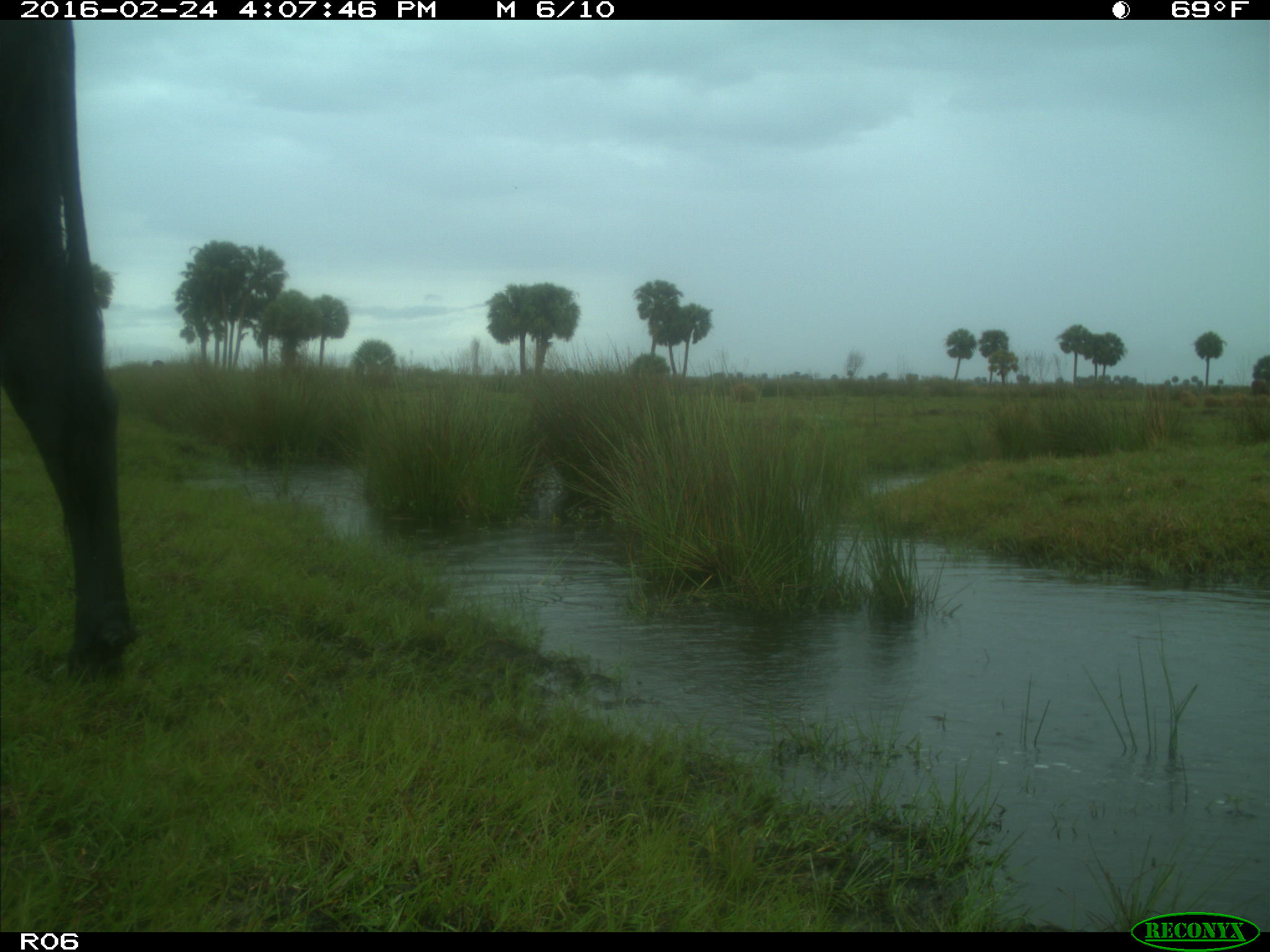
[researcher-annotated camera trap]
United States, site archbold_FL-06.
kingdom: Animalia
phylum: Chordata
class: Mammalia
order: Artiodactyla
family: Bovidae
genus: Bos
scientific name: Bos taurus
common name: domestic cow